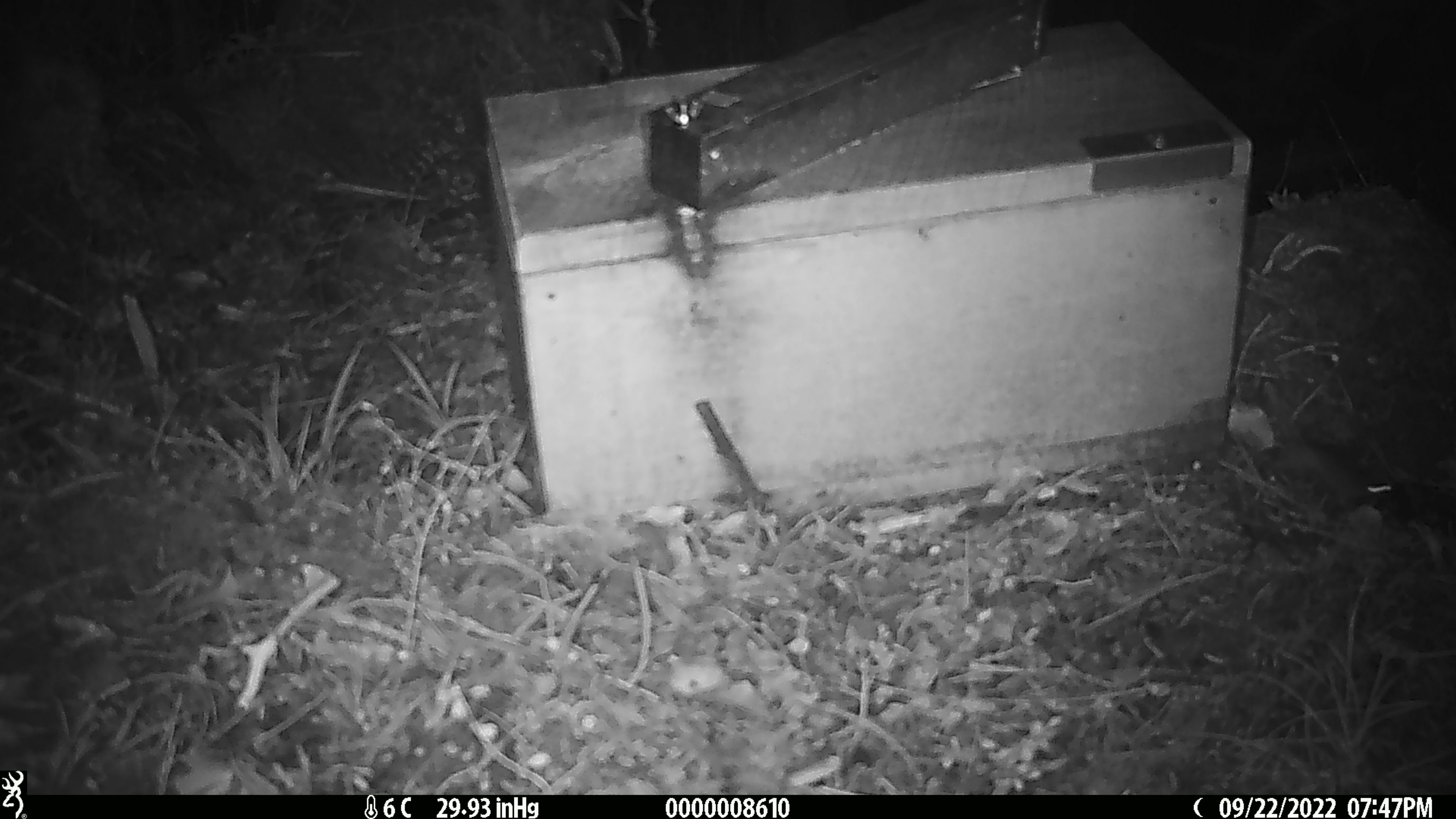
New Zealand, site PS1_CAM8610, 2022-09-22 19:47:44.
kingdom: Animalia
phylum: Chordata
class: Mammalia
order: Rodentia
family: Muridae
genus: Mus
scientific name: Mus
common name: mouse